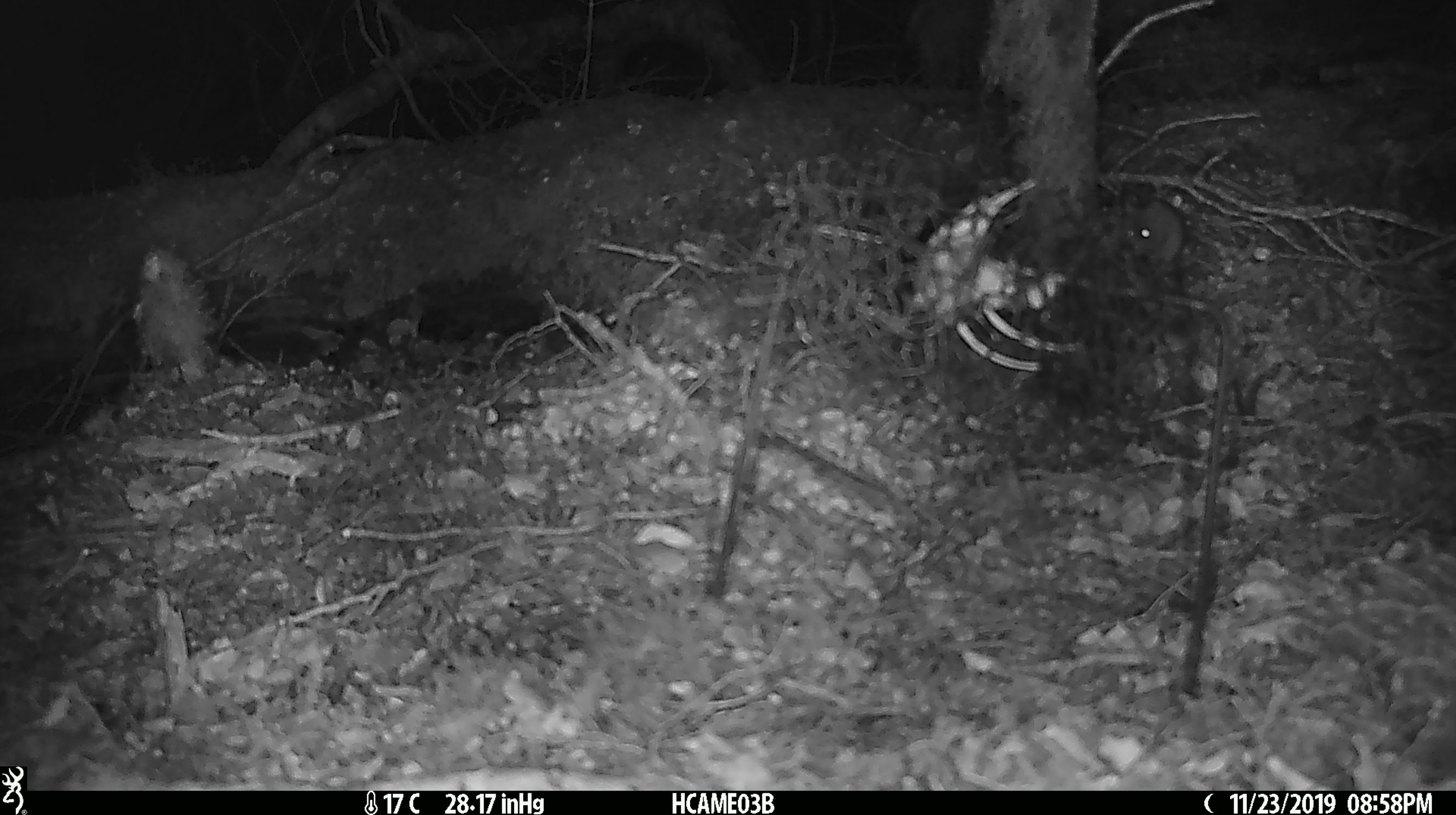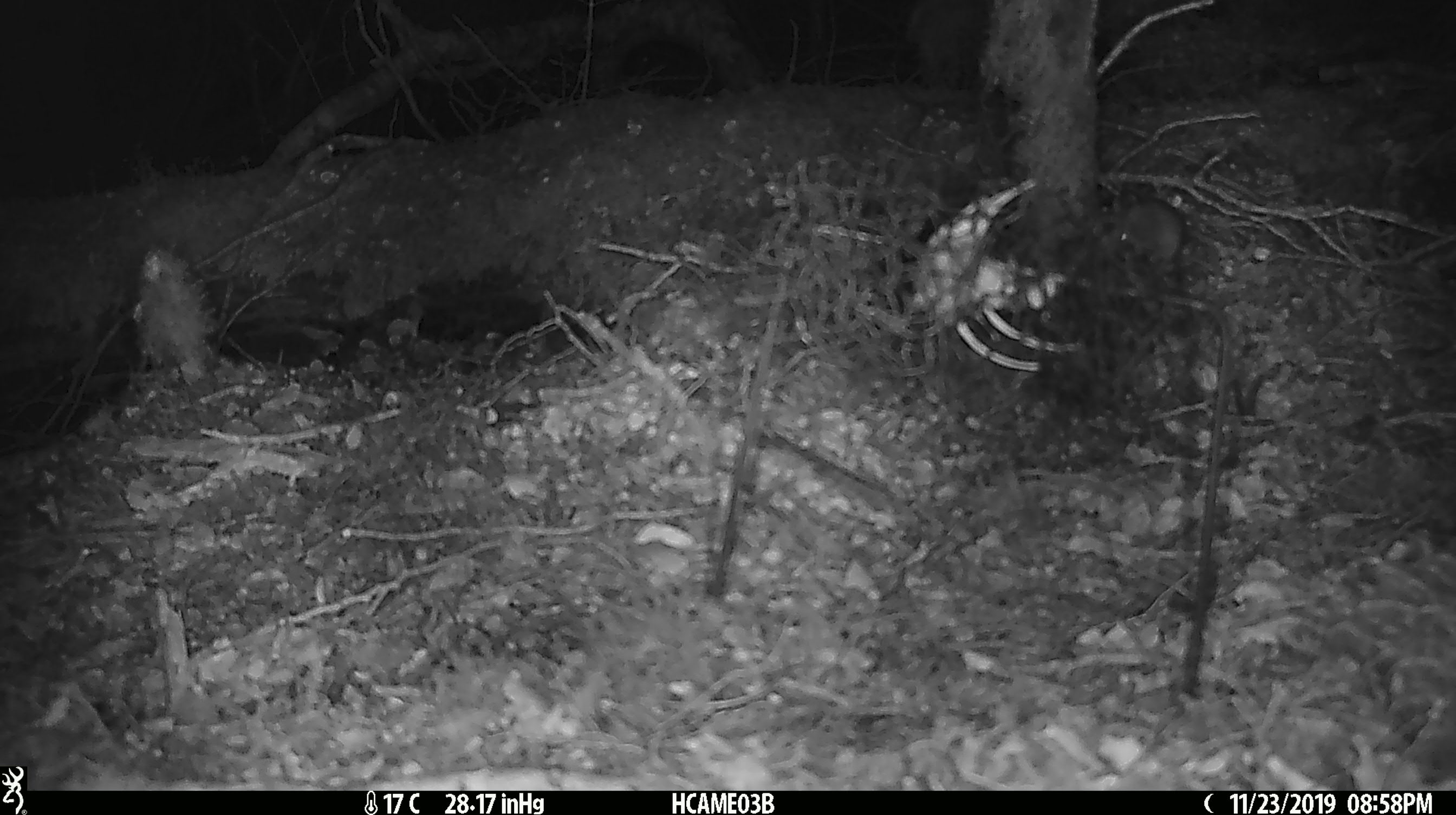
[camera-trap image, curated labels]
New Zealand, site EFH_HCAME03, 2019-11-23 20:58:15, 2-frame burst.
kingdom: Animalia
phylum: Chordata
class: Mammalia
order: Rodentia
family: Muridae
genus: Mus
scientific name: Mus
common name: mouse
Mouse (Mus).